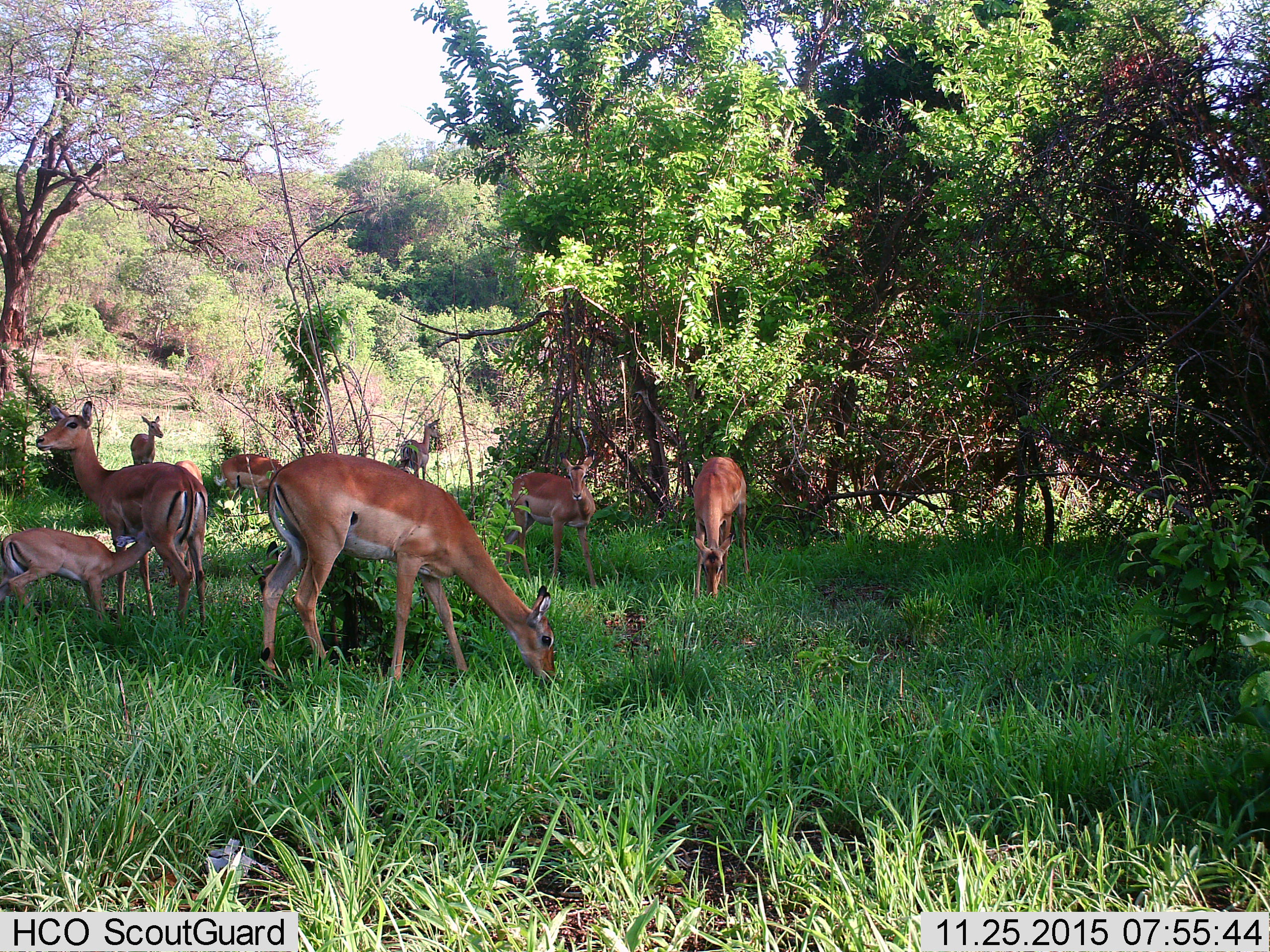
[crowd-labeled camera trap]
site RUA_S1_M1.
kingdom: Animalia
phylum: Chordata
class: Mammalia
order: Artiodactyla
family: Bovidae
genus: Aepyceros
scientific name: Aepyceros melampus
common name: impala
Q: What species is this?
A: Impala (Aepyceros melampus).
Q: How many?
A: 9.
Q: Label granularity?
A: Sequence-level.